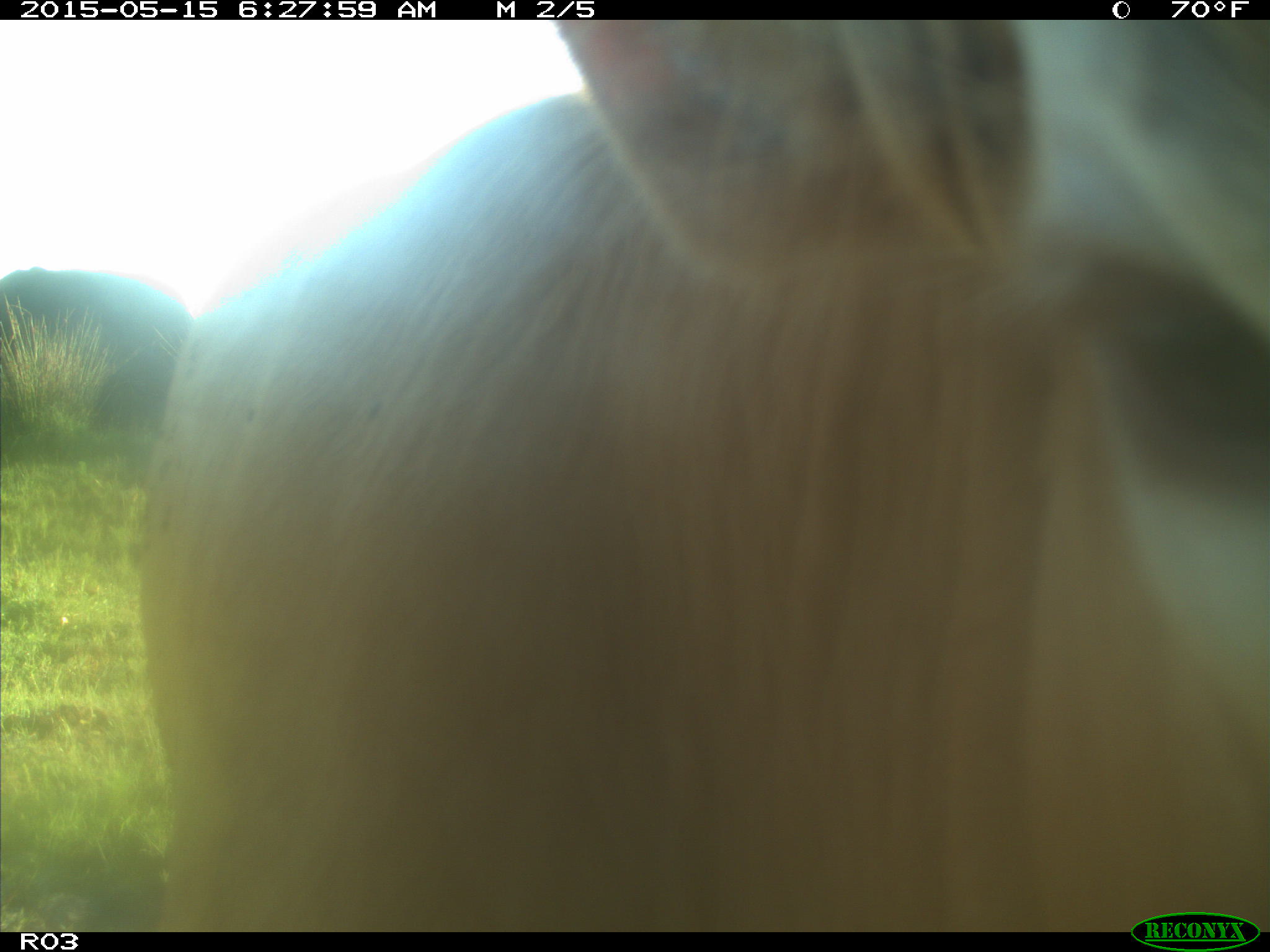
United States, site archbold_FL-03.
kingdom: Animalia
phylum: Chordata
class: Mammalia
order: Artiodactyla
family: Bovidae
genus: Bos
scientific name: Bos taurus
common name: domestic cow